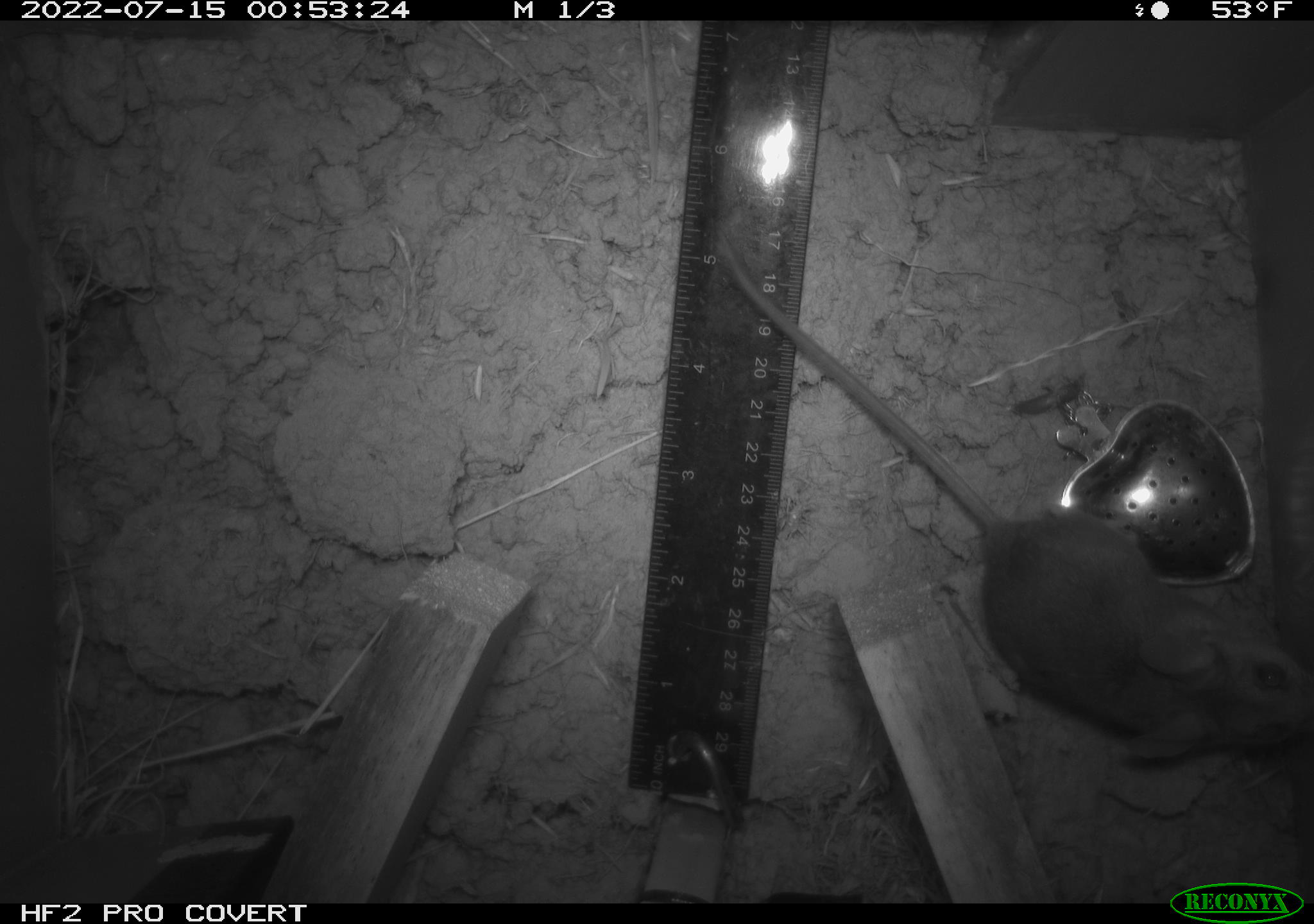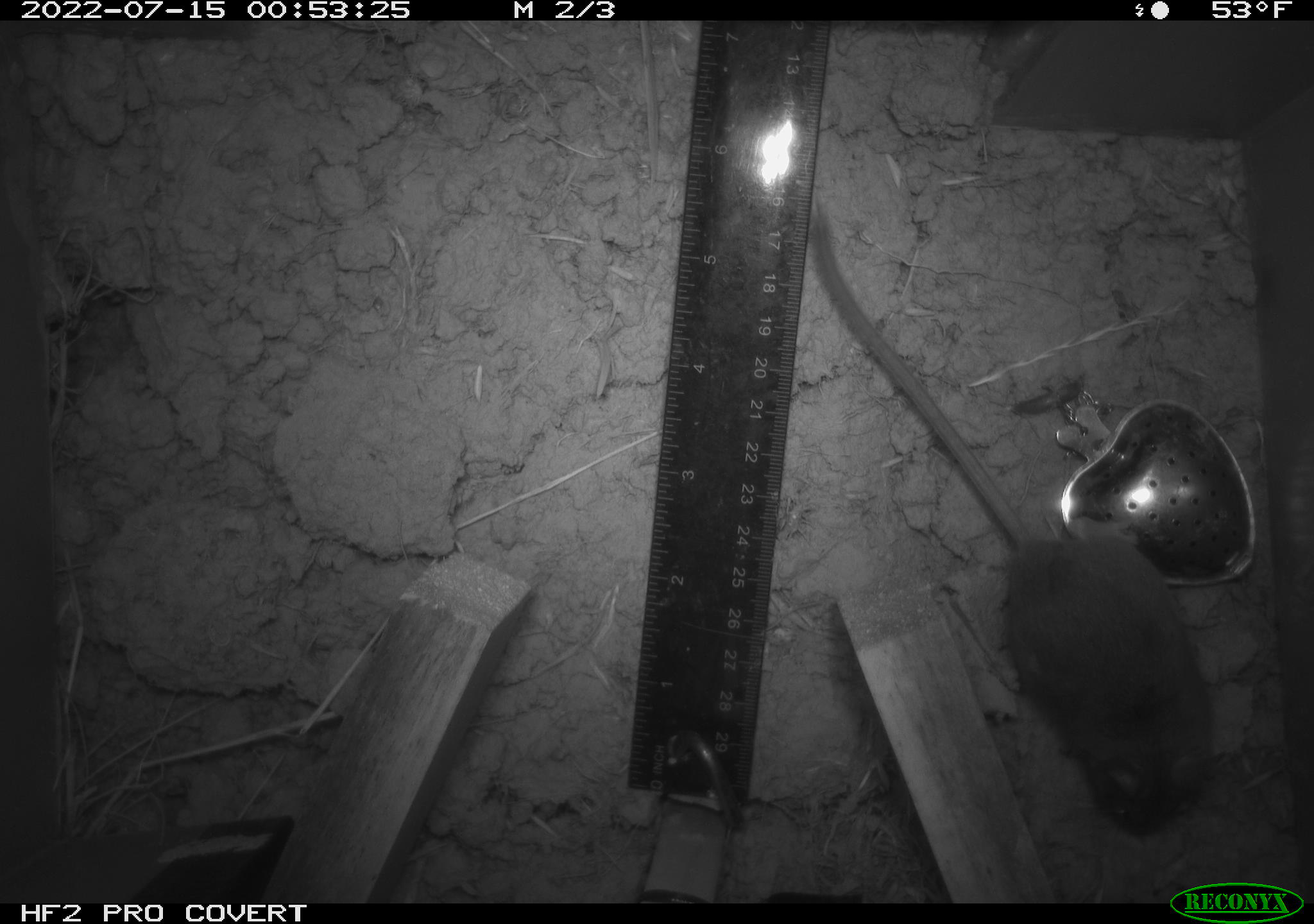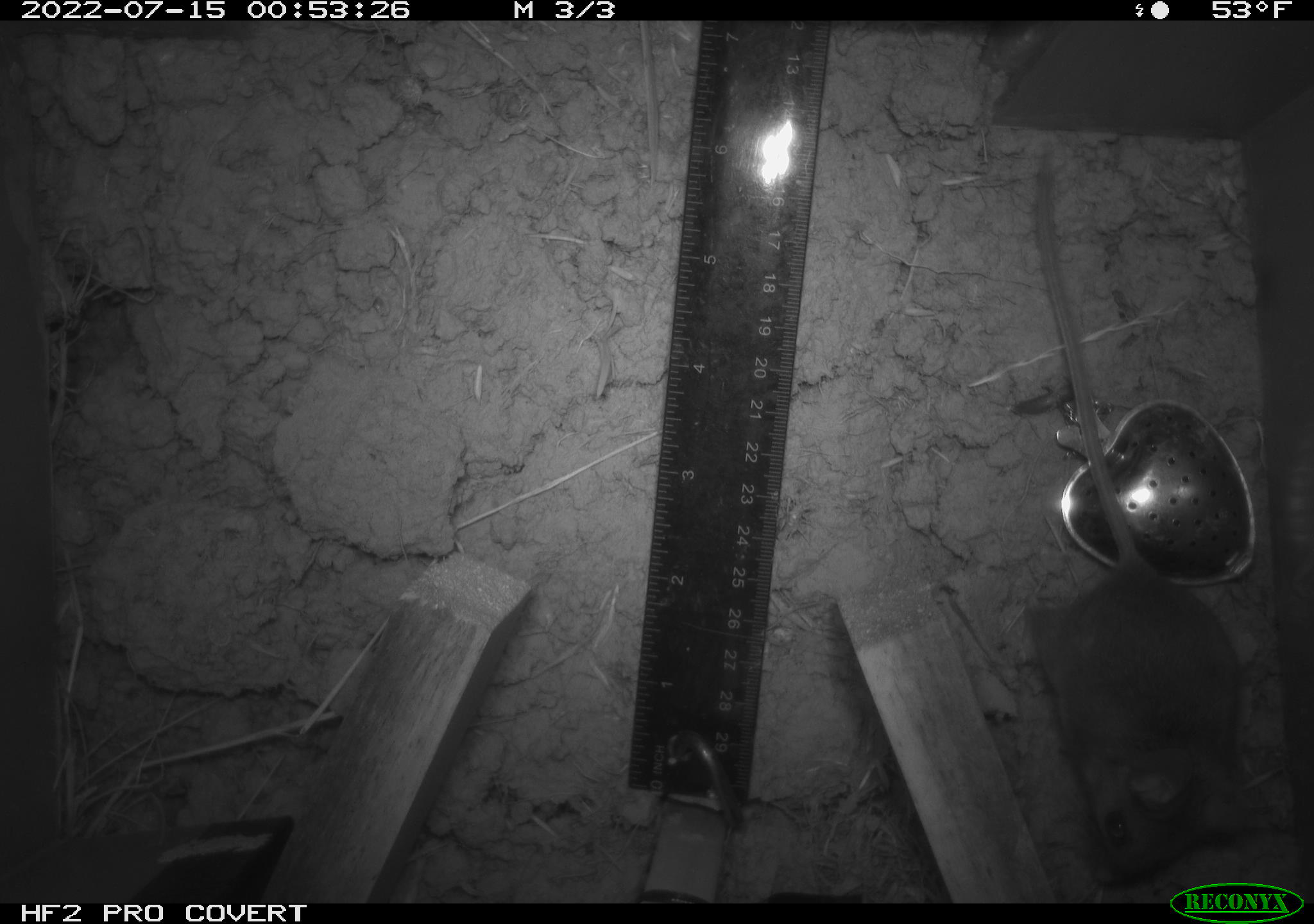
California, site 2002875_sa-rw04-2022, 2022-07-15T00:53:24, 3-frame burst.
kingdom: Animalia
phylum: Chordata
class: Mammalia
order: Rodentia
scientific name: Rodentia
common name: mouse species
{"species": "mouse species (Rodentia)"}